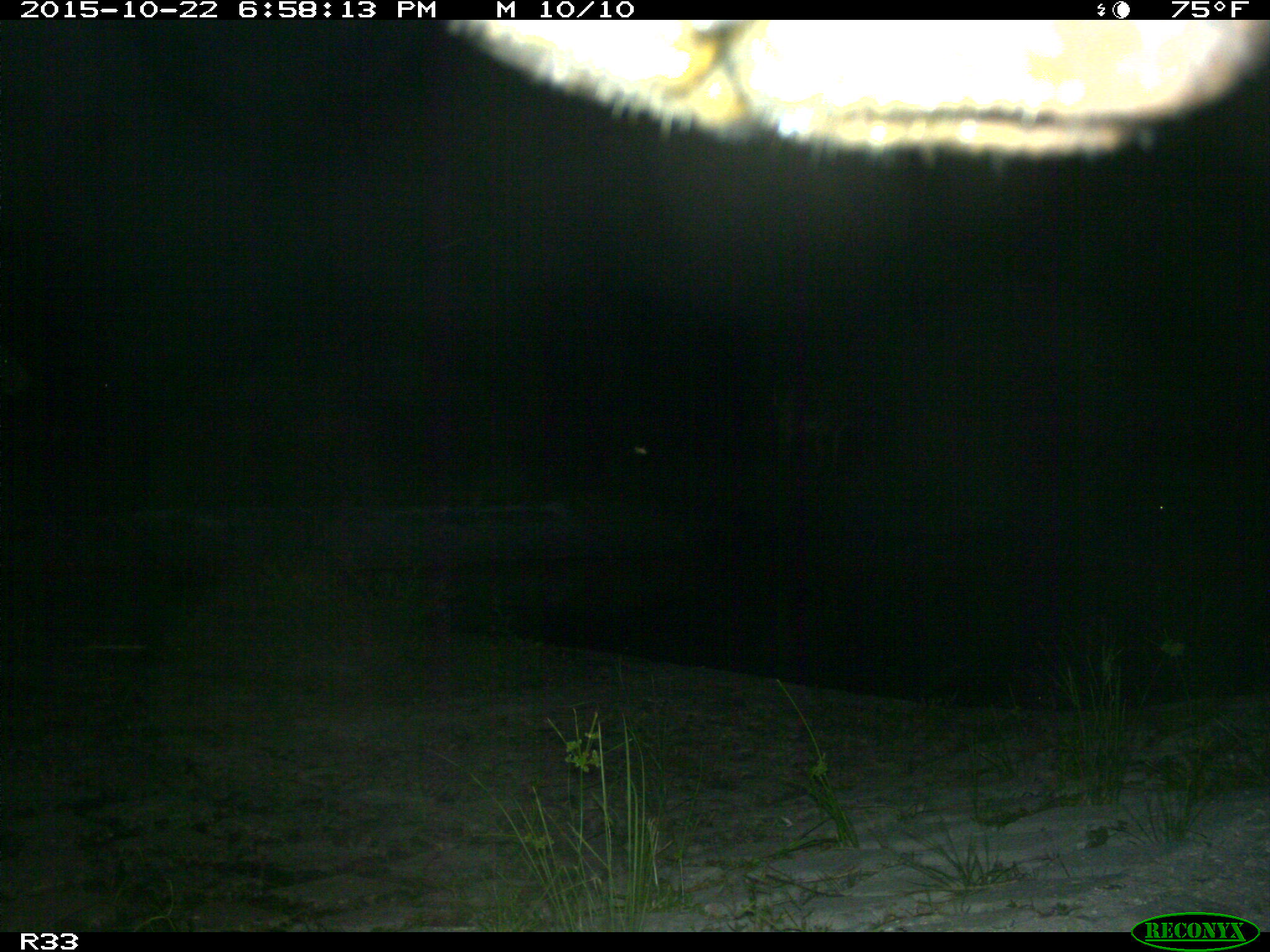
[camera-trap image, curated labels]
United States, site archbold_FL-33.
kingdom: Animalia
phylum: Chordata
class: Mammalia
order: Artiodactyla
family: Bovidae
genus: Bos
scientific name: Bos taurus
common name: domestic cow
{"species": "Bos taurus (domestic cow)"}